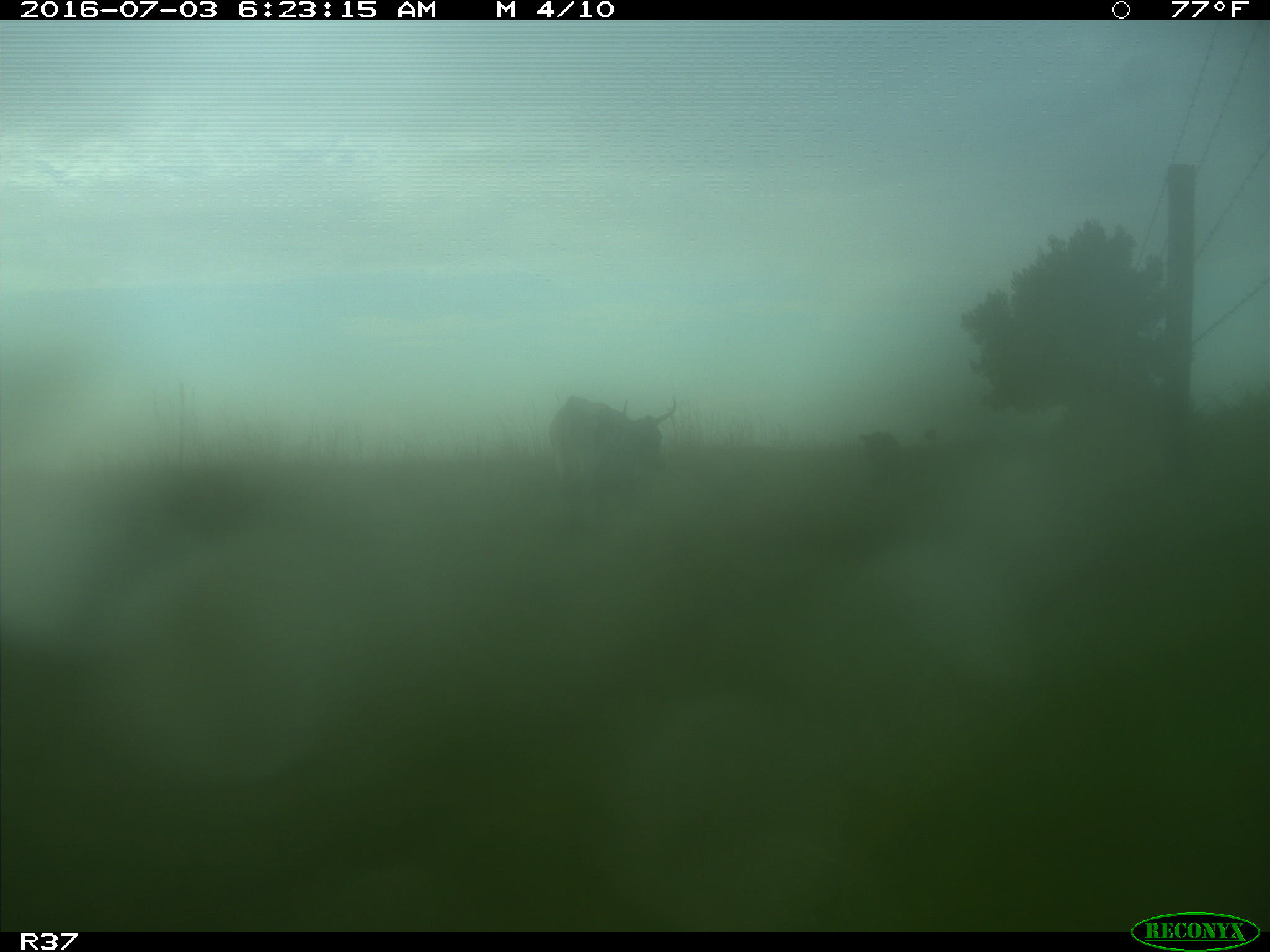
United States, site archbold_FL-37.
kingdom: Animalia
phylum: Chordata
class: Mammalia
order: Artiodactyla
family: Bovidae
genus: Bos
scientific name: Bos taurus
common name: domestic cow